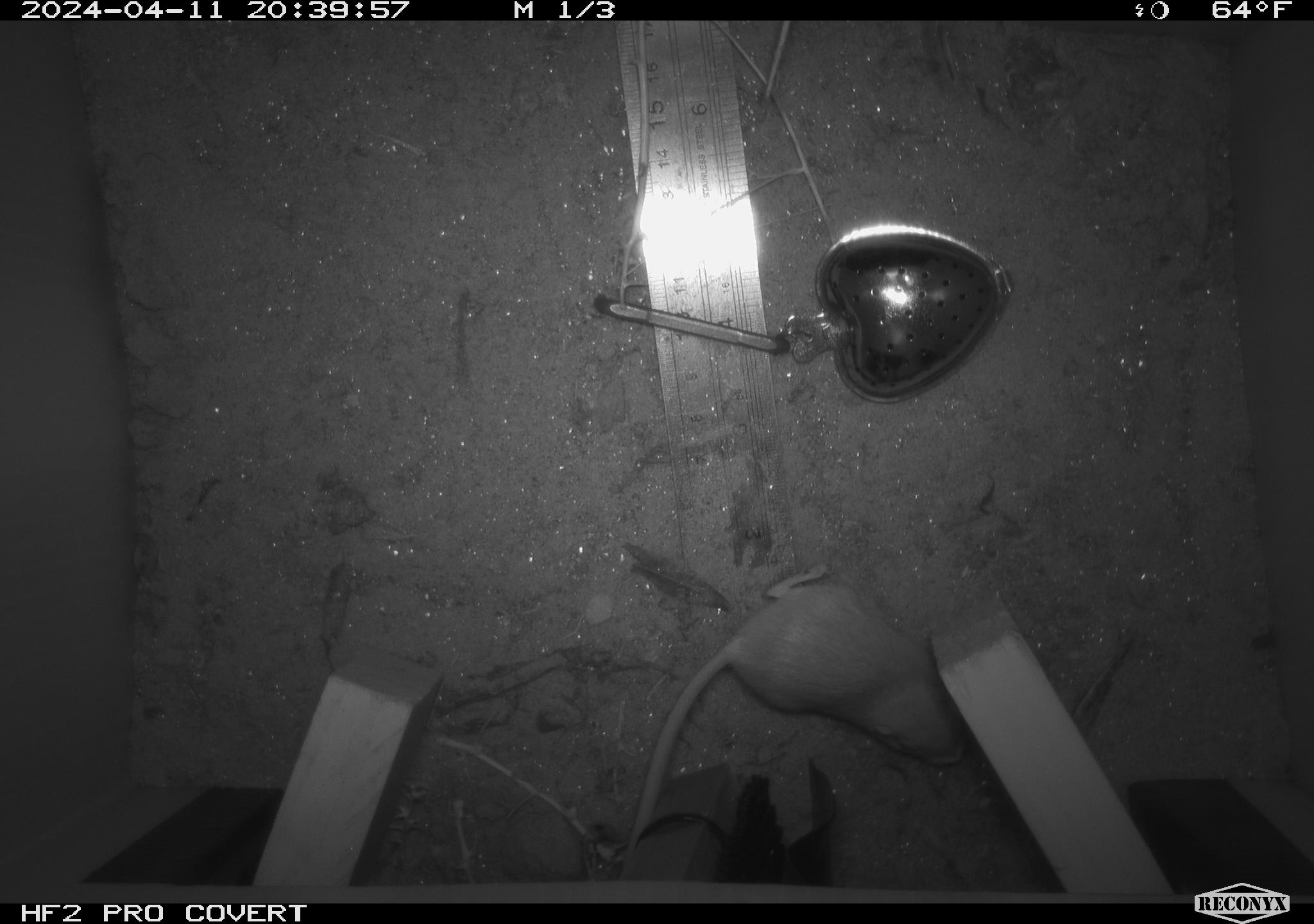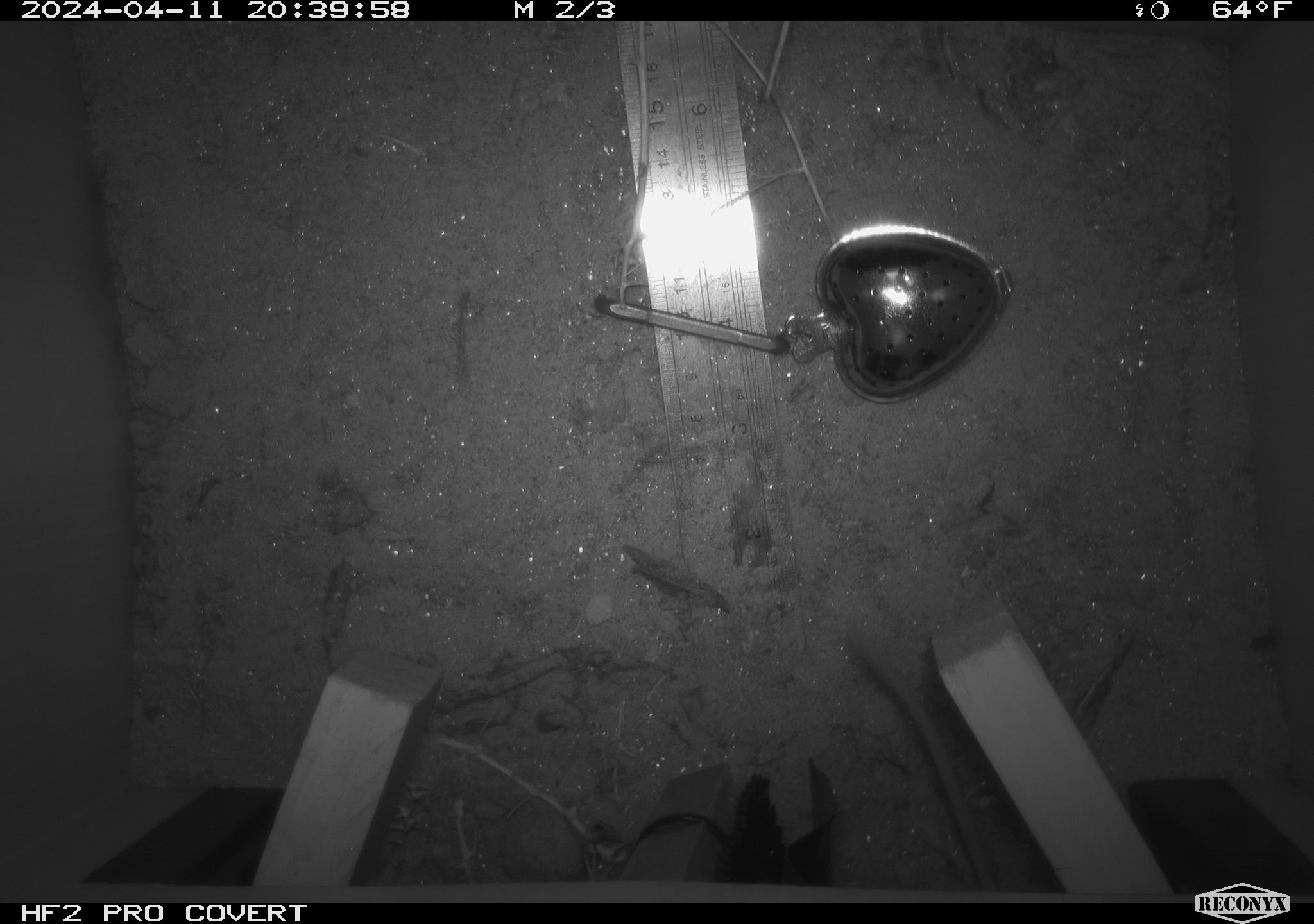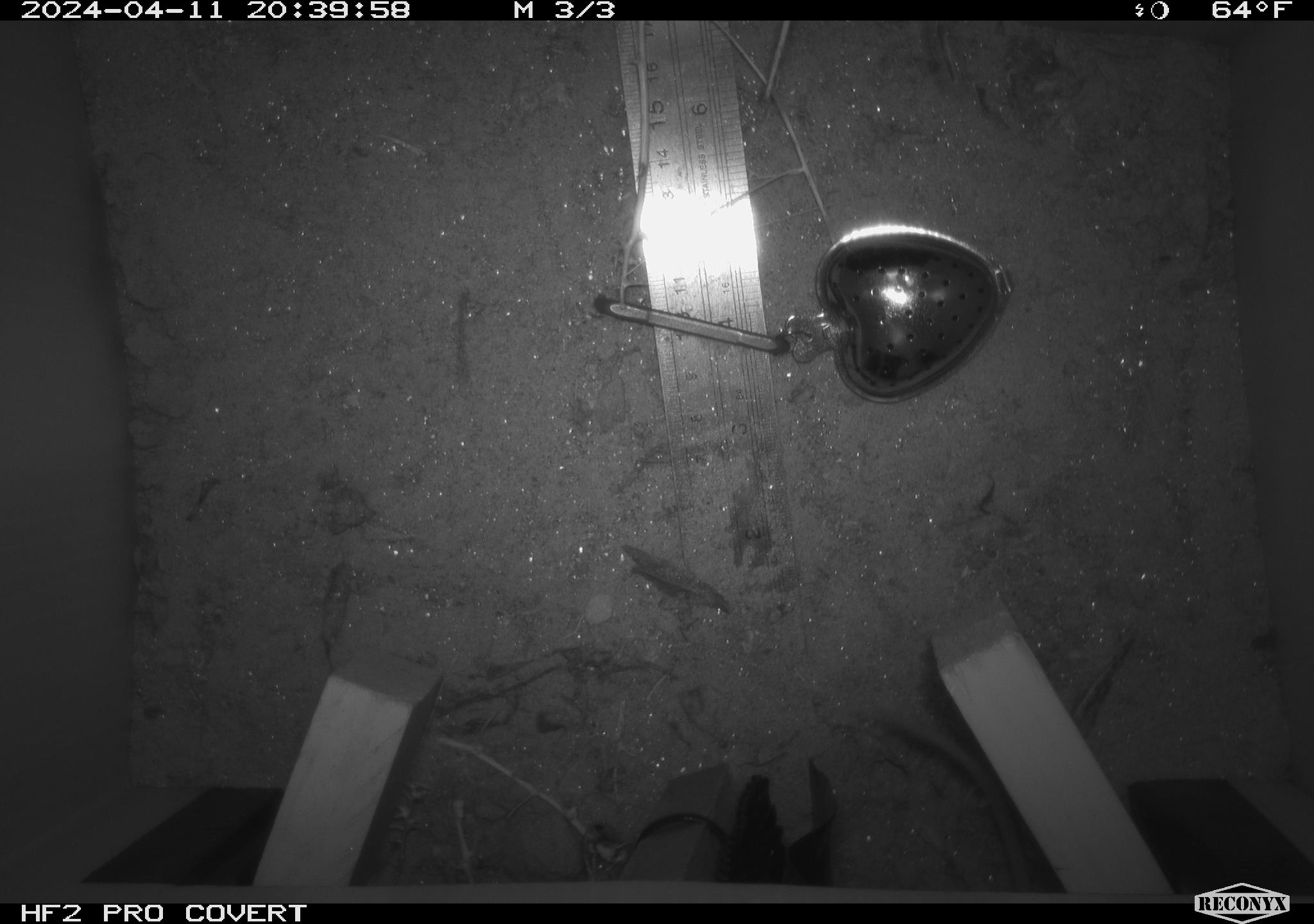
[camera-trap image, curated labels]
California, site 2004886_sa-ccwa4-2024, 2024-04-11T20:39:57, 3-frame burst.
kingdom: Animalia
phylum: Chordata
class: Mammalia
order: Rodentia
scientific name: Rodentia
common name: mouse species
Mouse species (Rodentia).